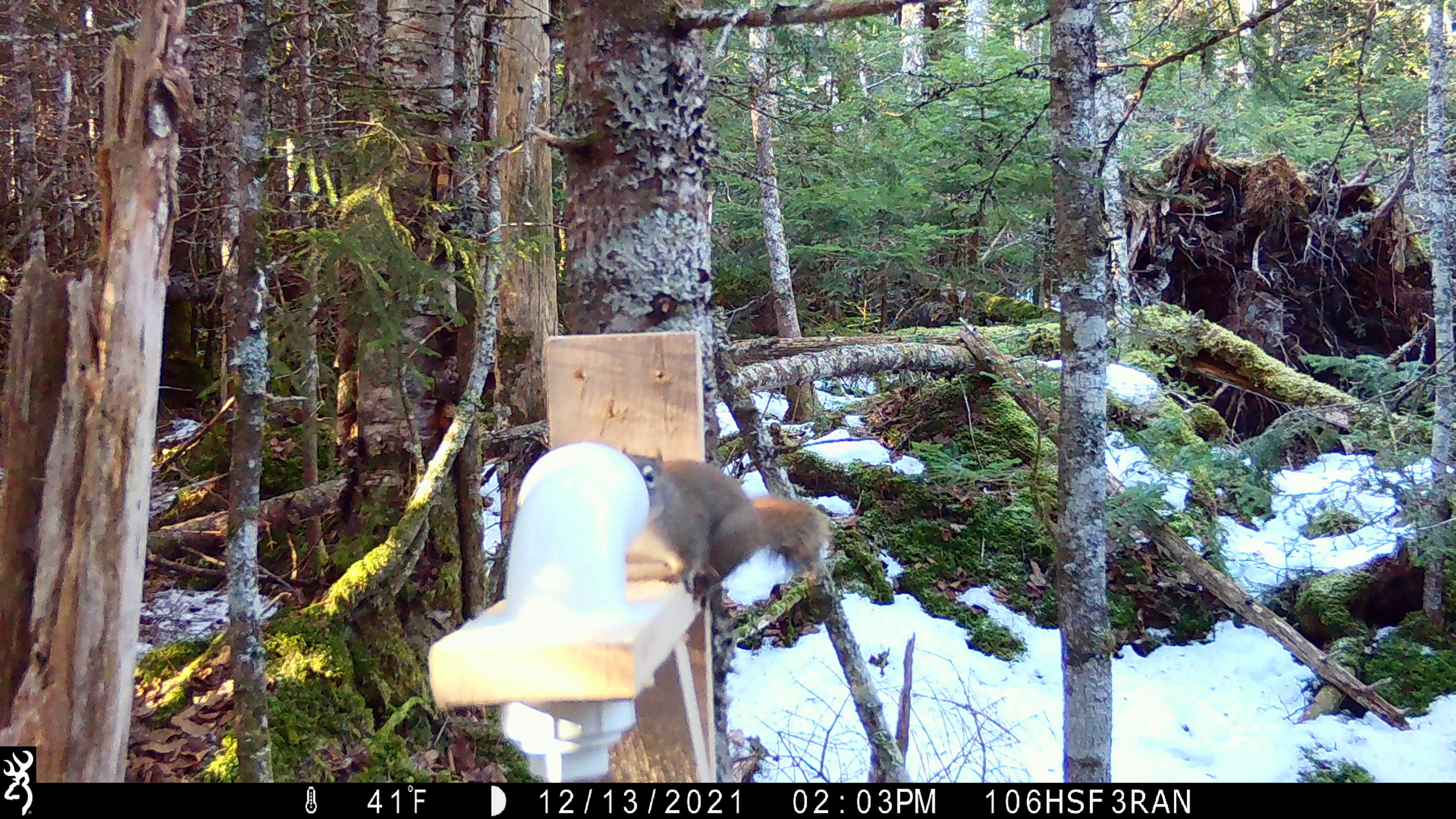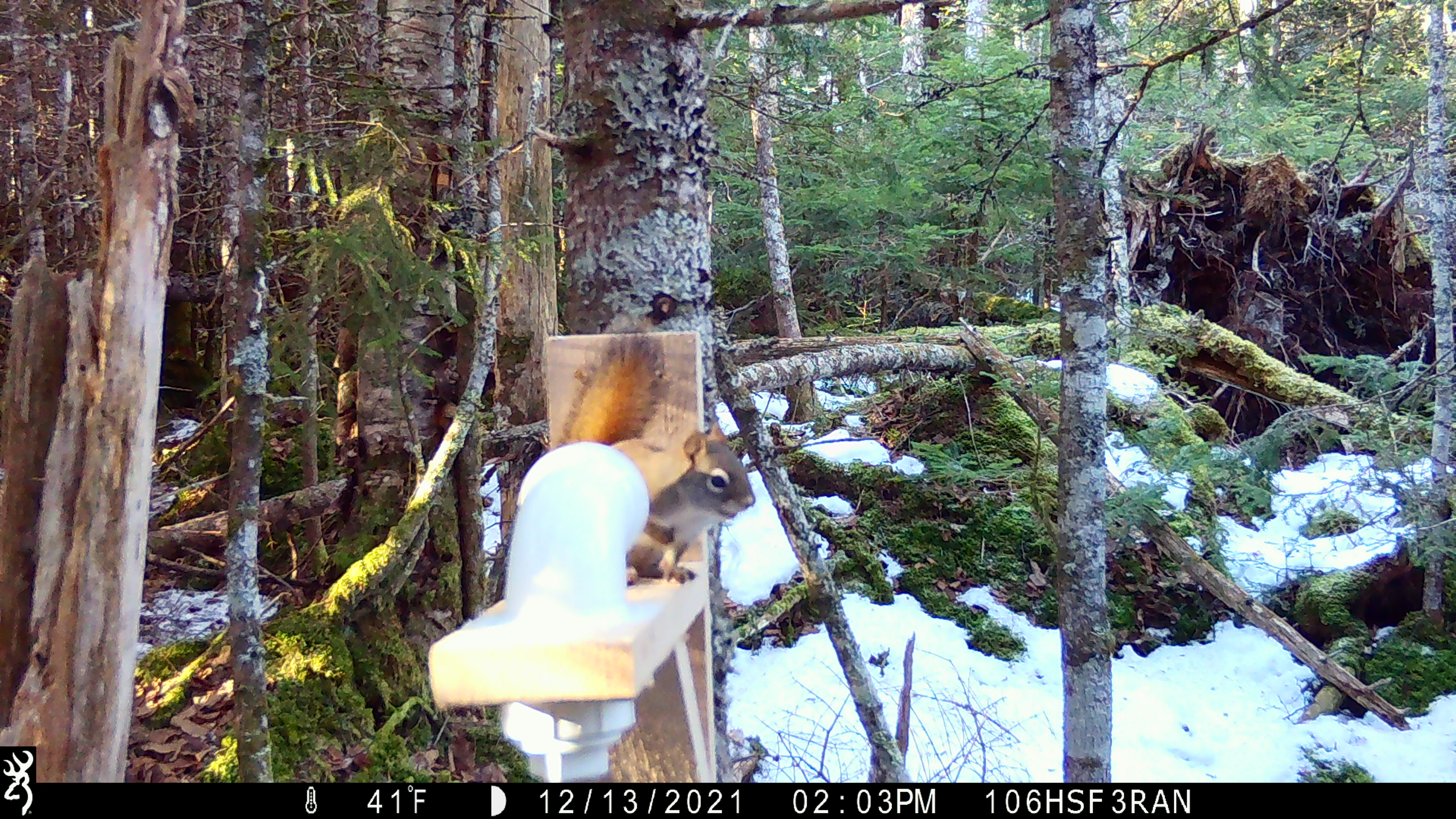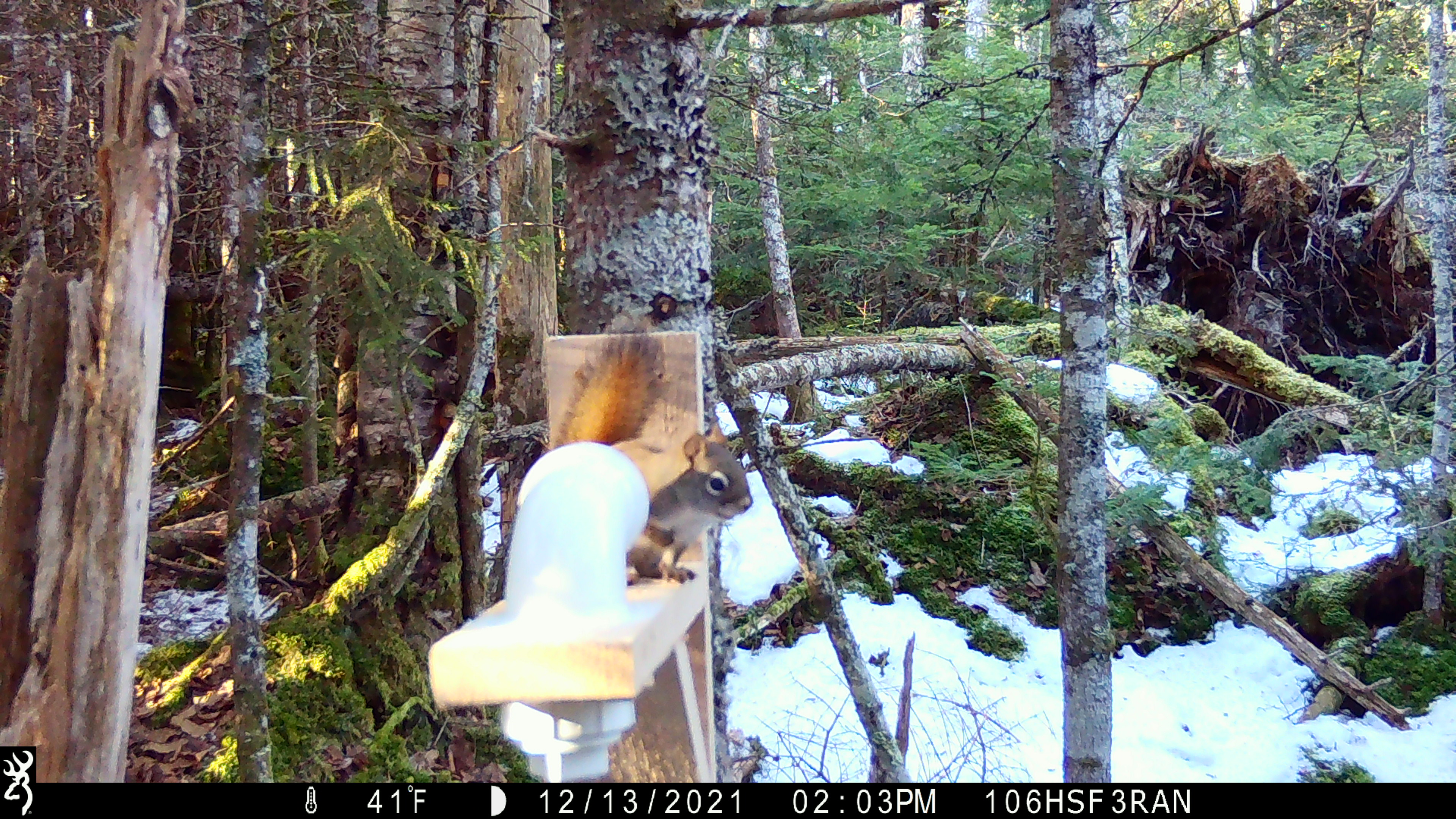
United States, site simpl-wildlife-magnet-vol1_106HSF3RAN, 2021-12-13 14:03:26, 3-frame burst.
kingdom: Animalia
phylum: Chordata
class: Mammalia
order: Rodentia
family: Sciuridae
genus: Tamiasciurus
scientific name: Tamiasciurus hudsonicus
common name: red squirrel